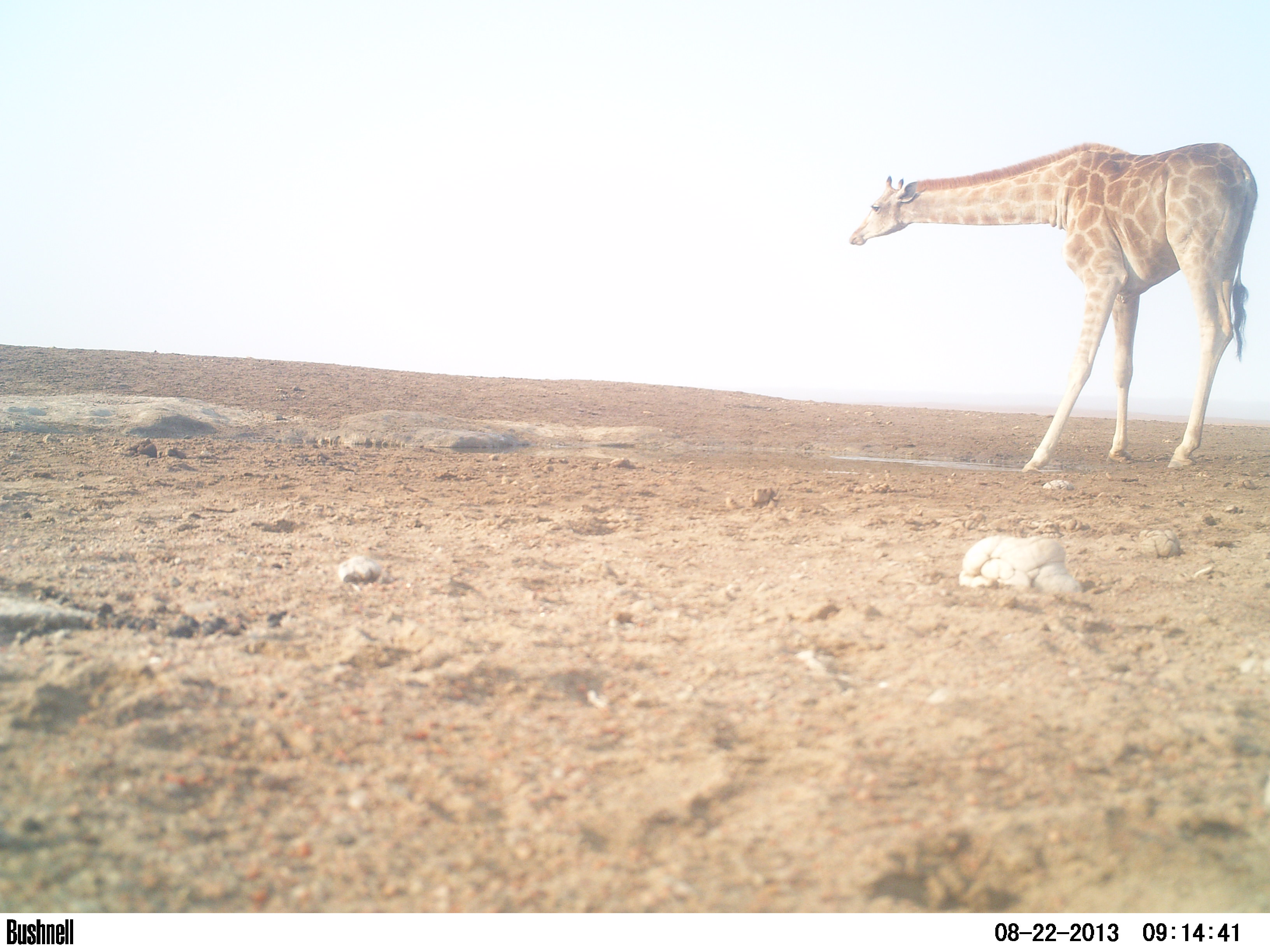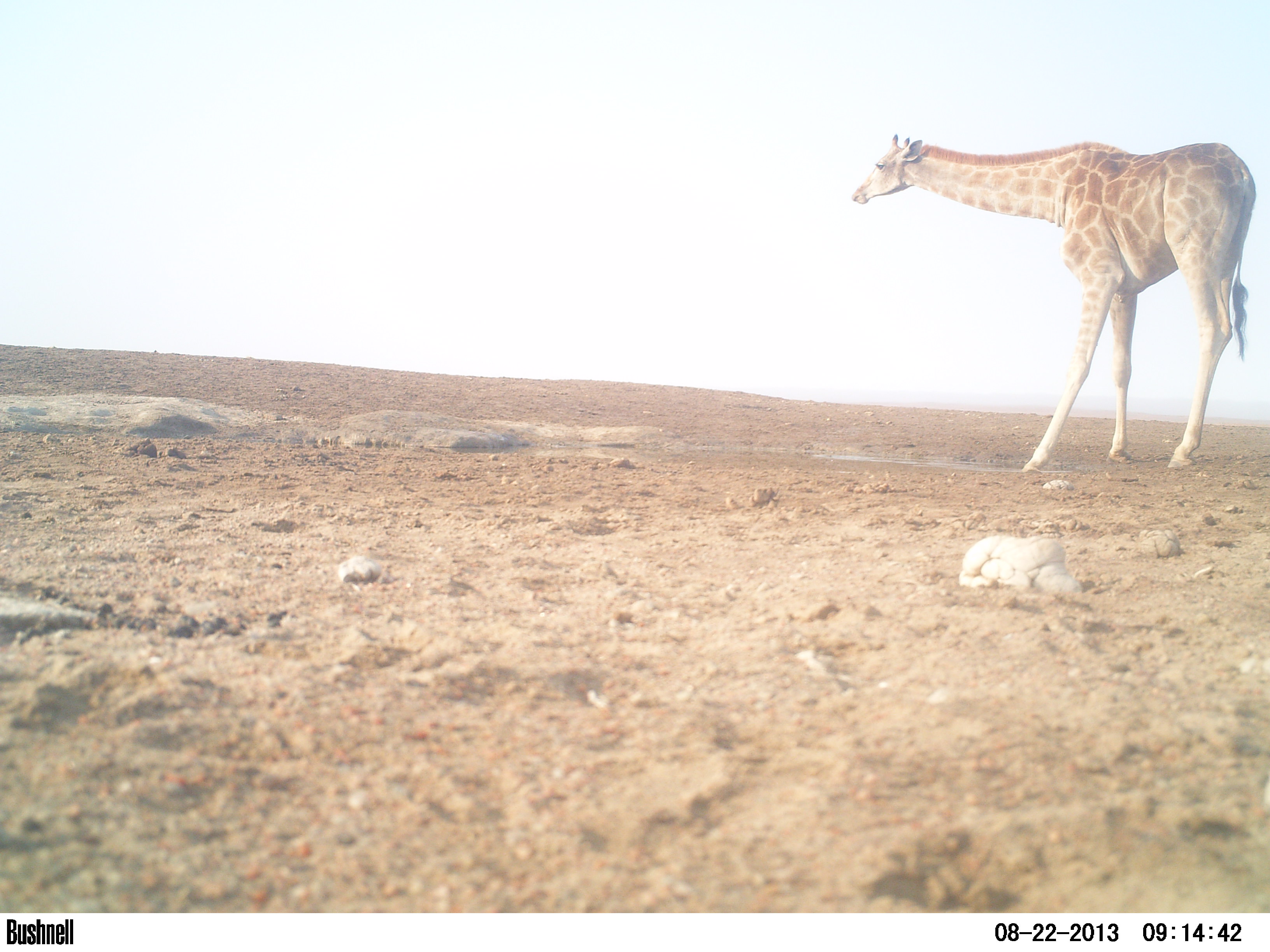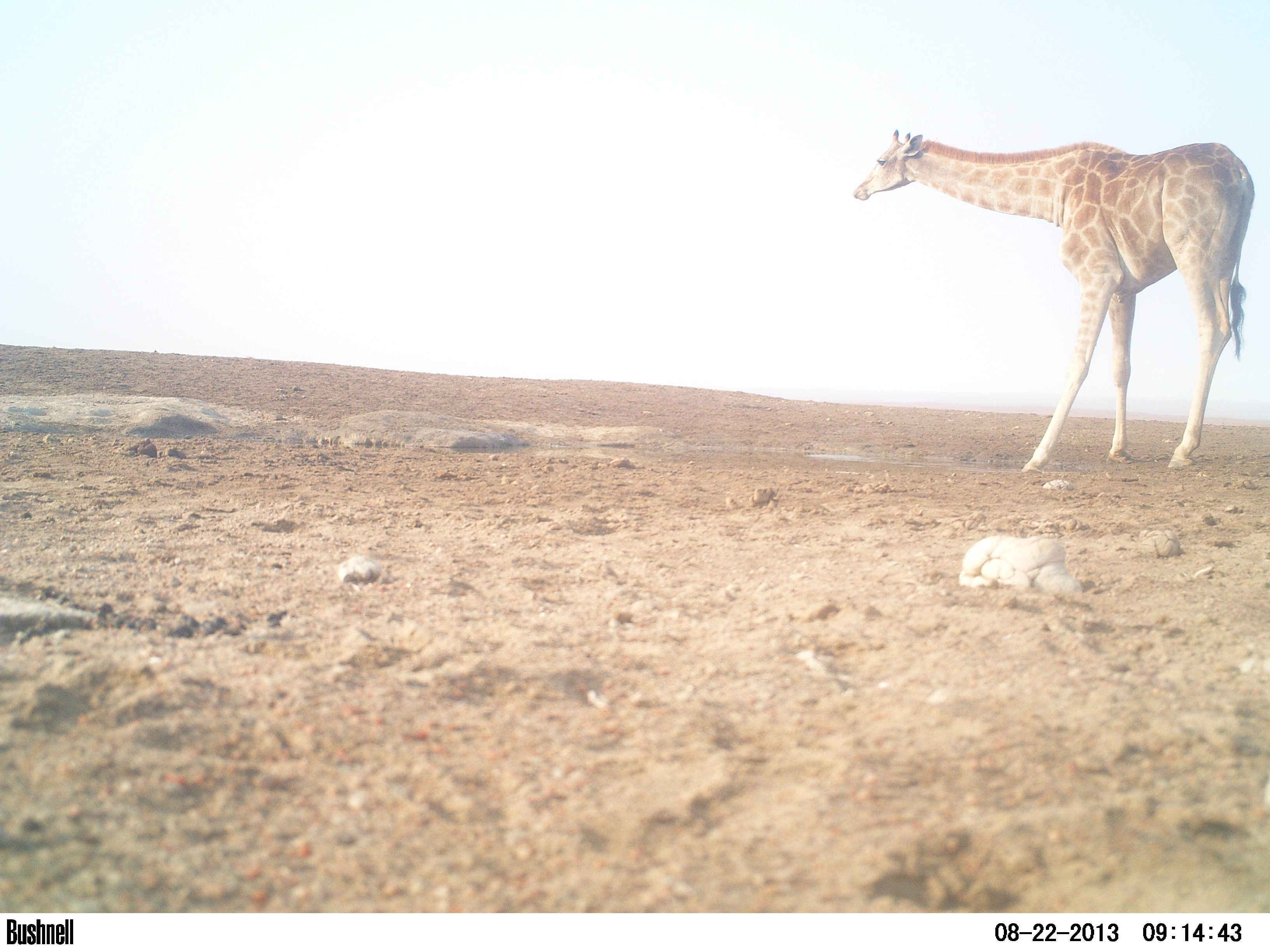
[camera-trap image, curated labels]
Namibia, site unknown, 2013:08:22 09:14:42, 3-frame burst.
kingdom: Animalia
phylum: Chordata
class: Mammalia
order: Artiodactyla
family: Giraffidae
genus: Giraffa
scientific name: Giraffa camelopardalis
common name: giraffe